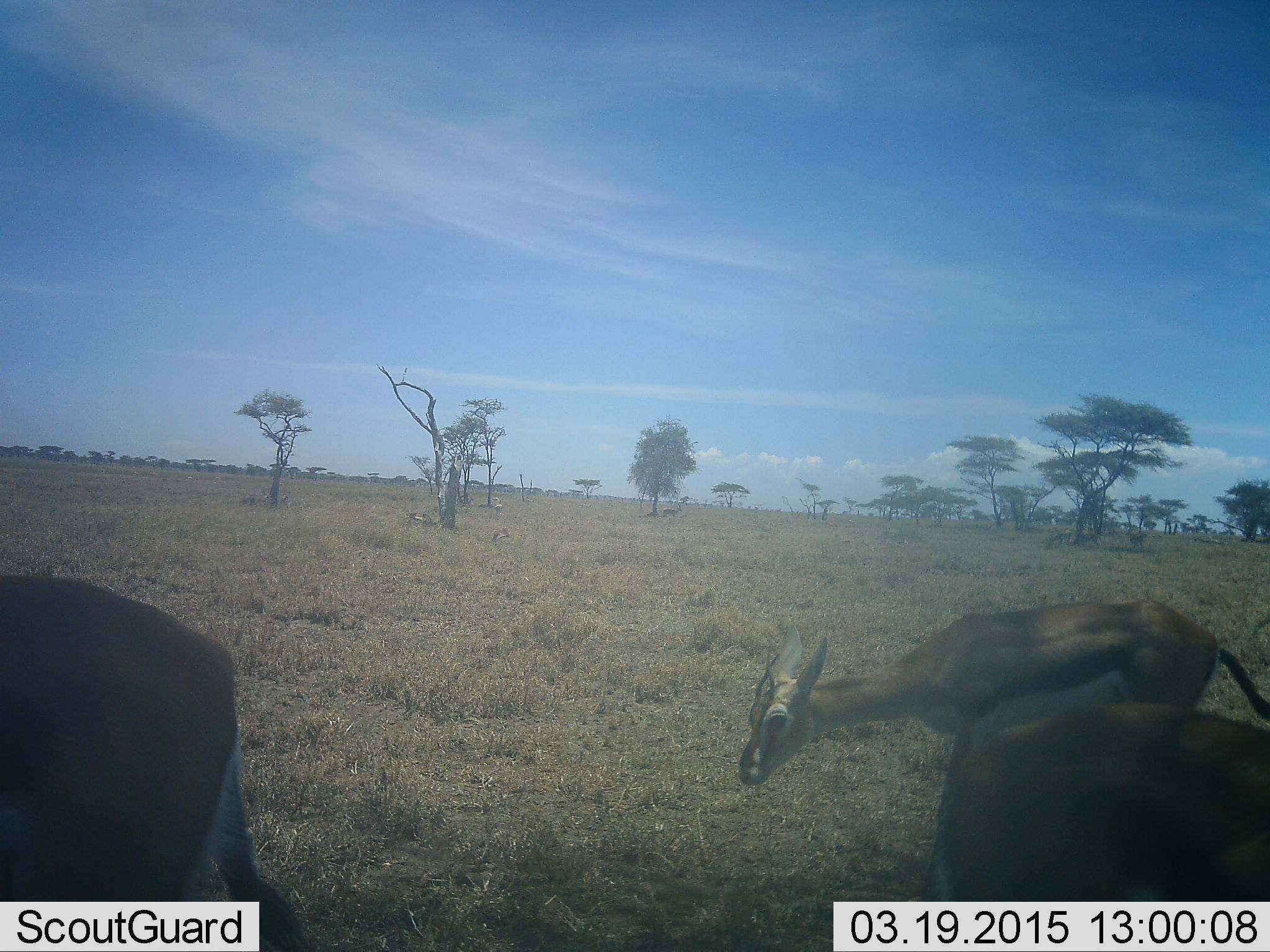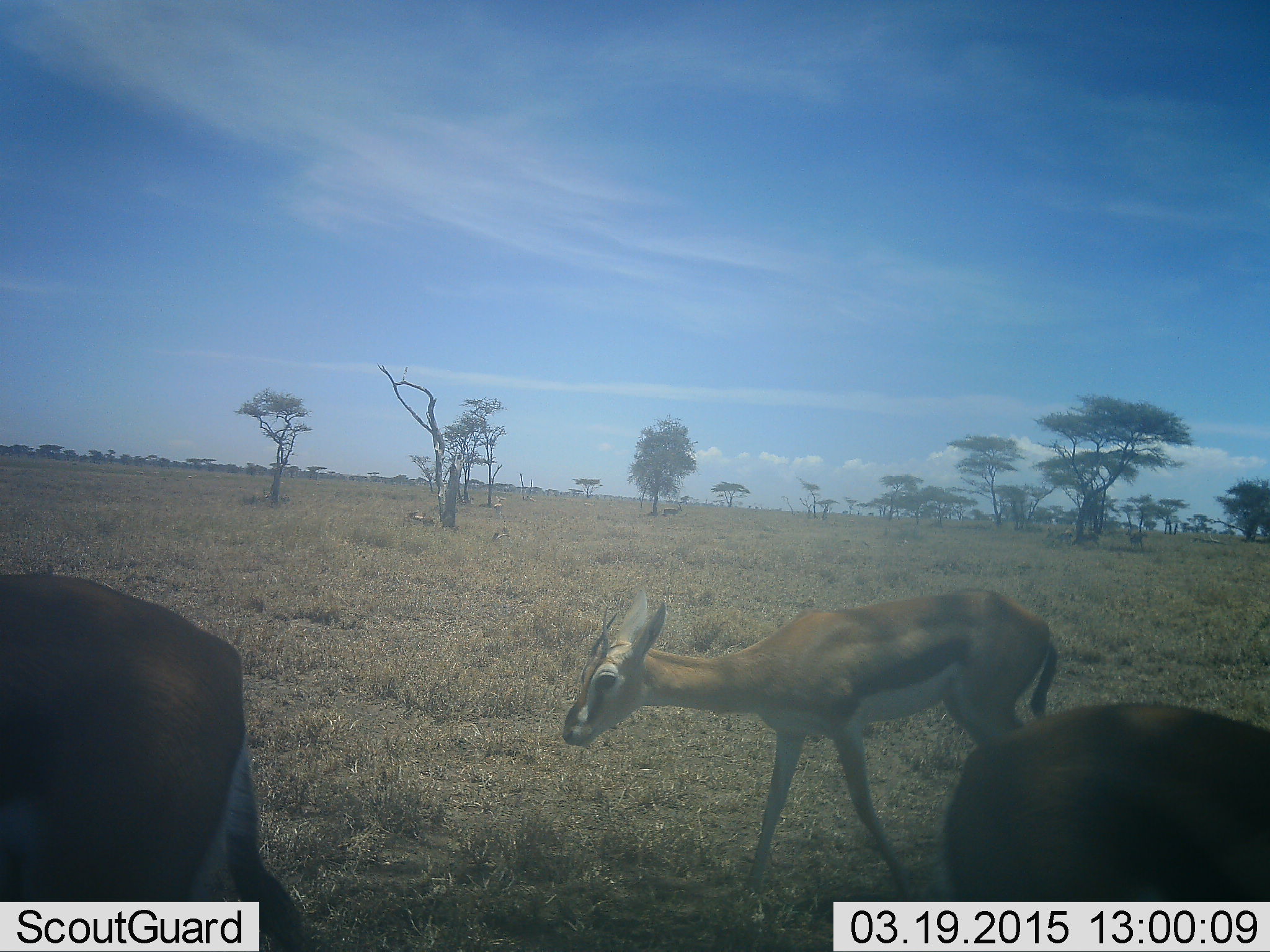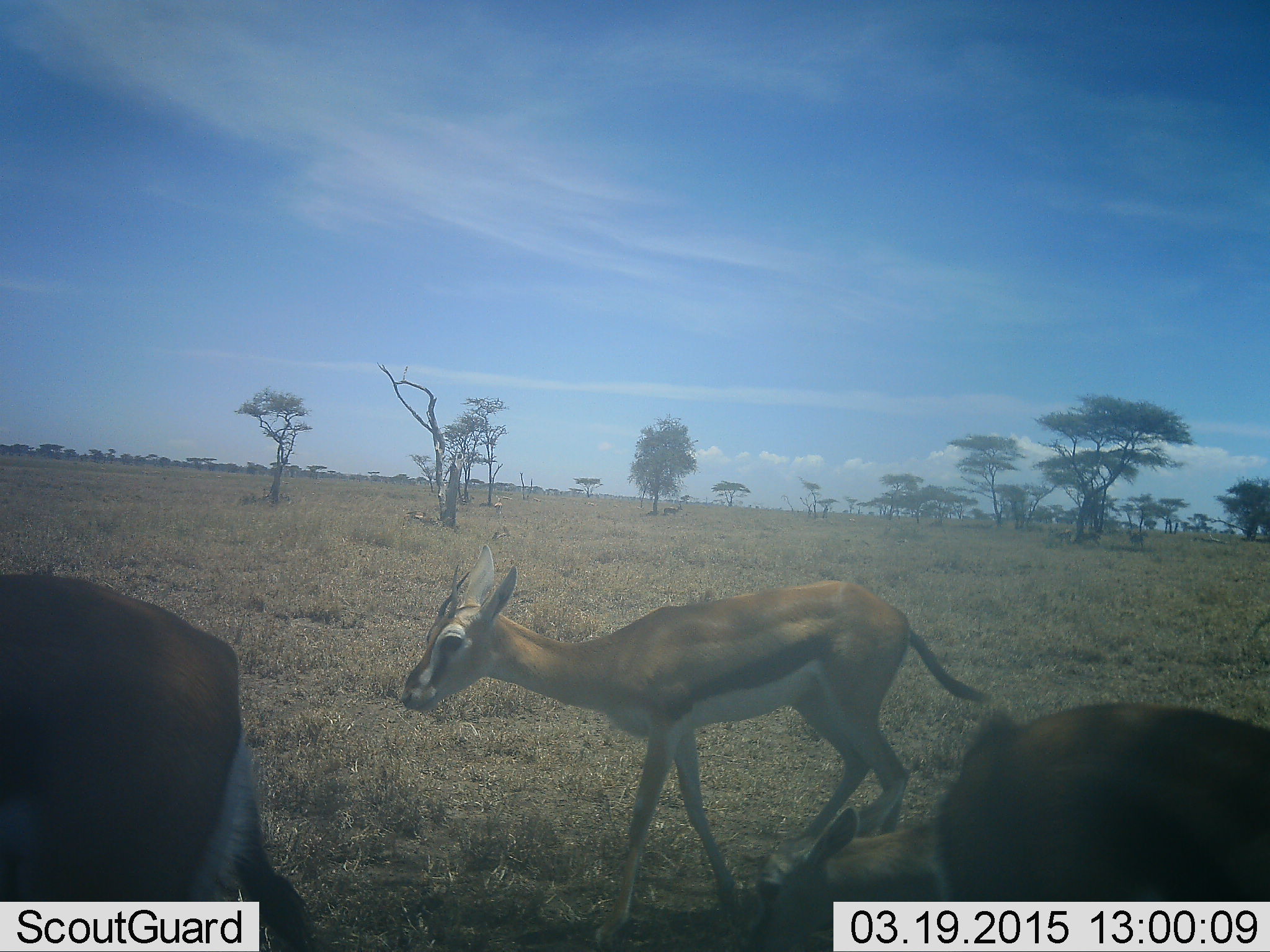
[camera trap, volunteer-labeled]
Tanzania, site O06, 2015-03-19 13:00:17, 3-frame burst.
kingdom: Animalia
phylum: Chordata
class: Mammalia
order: Artiodactyla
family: Bovidae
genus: Eudorcas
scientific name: Eudorcas thomsonii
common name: thomson's gazelle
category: gazellethomsons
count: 3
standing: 60%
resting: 20%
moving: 90%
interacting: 0%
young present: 10%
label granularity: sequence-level